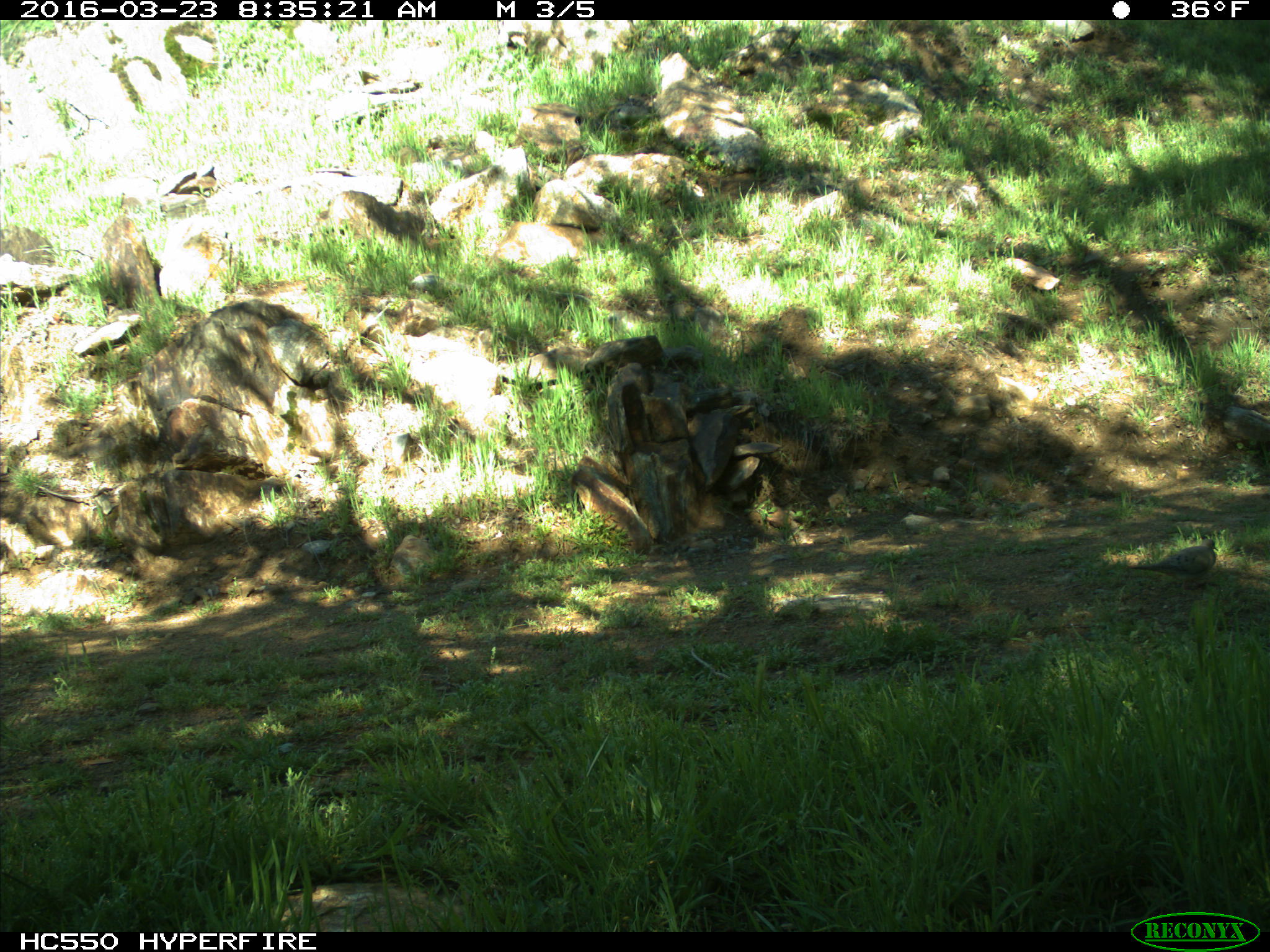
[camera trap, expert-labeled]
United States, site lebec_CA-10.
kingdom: Animalia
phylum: Chordata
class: Aves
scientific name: Aves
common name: birds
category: unidentified bird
Unidentified bird (birds) (Aves).